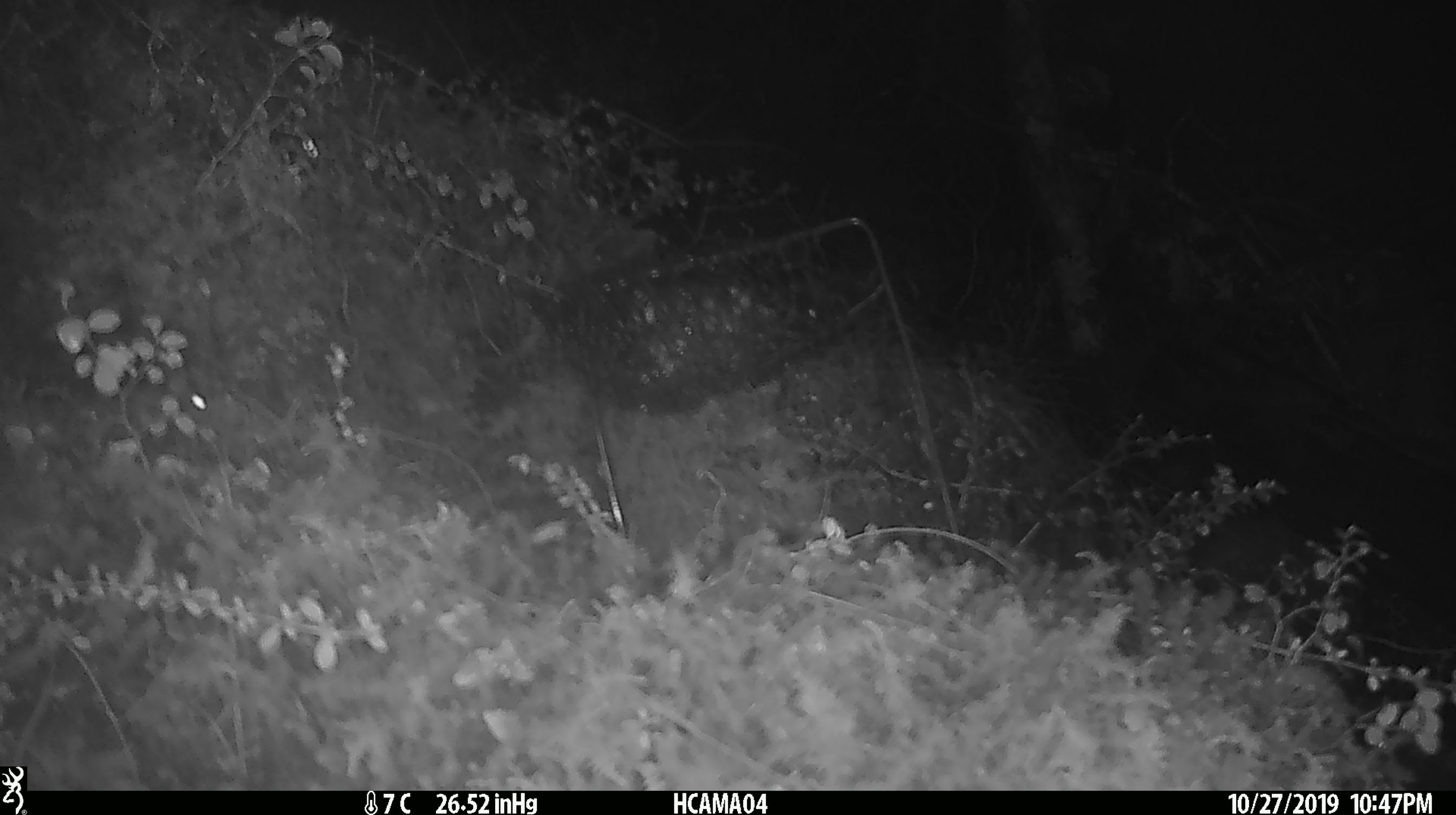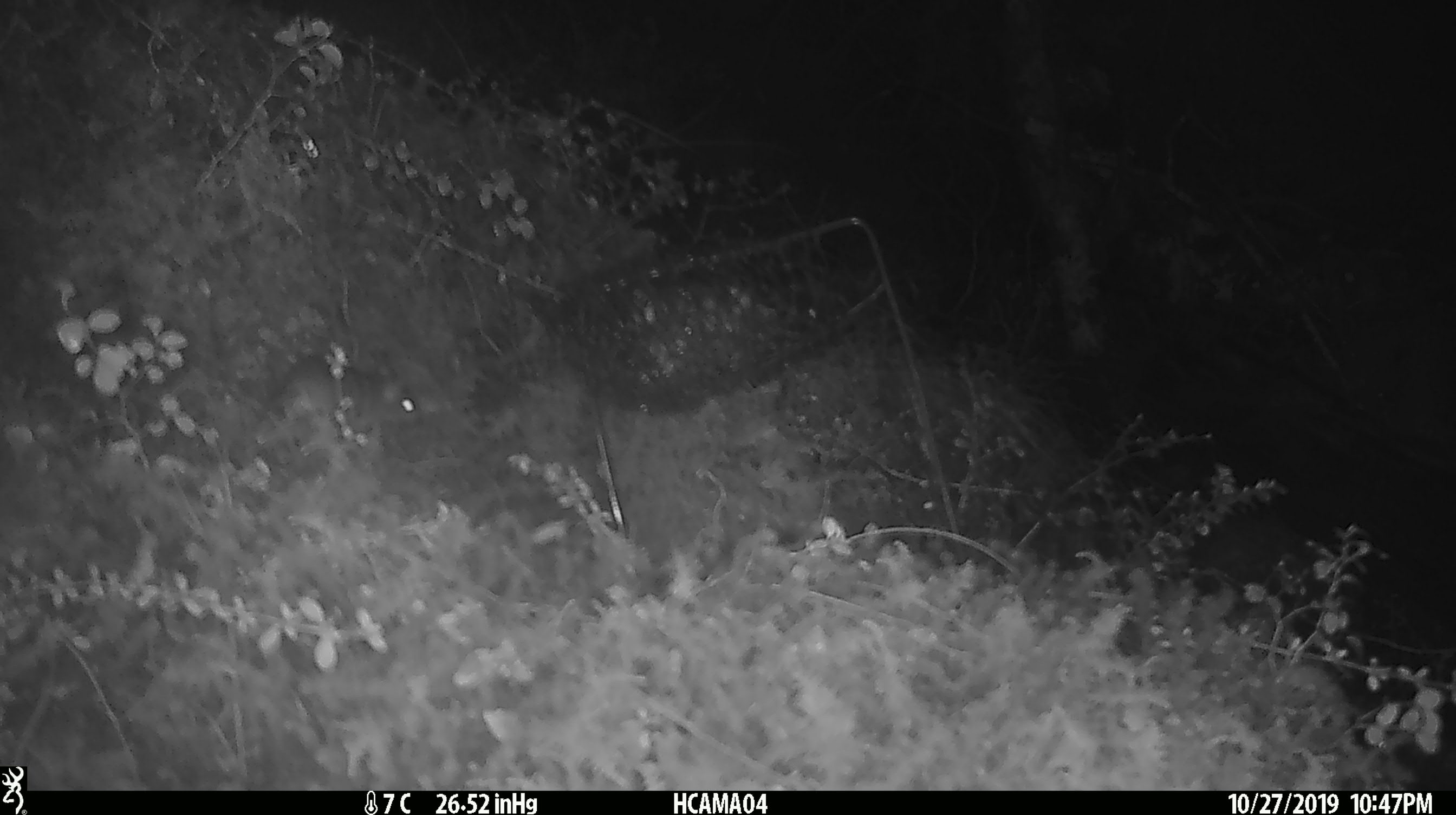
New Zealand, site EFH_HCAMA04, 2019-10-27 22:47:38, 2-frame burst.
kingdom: Animalia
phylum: Chordata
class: Mammalia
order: Rodentia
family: Muridae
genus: Mus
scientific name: Mus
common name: mouse